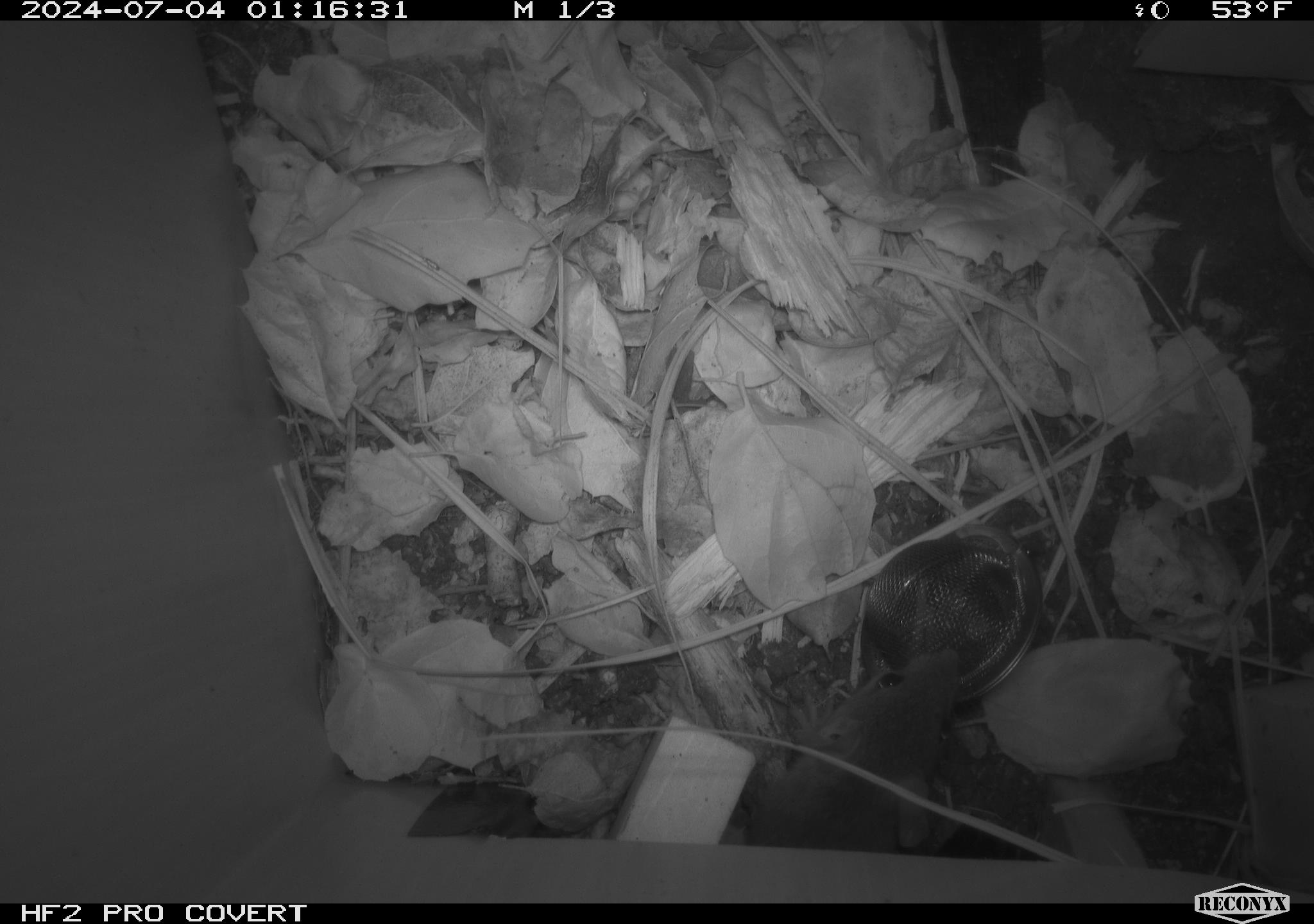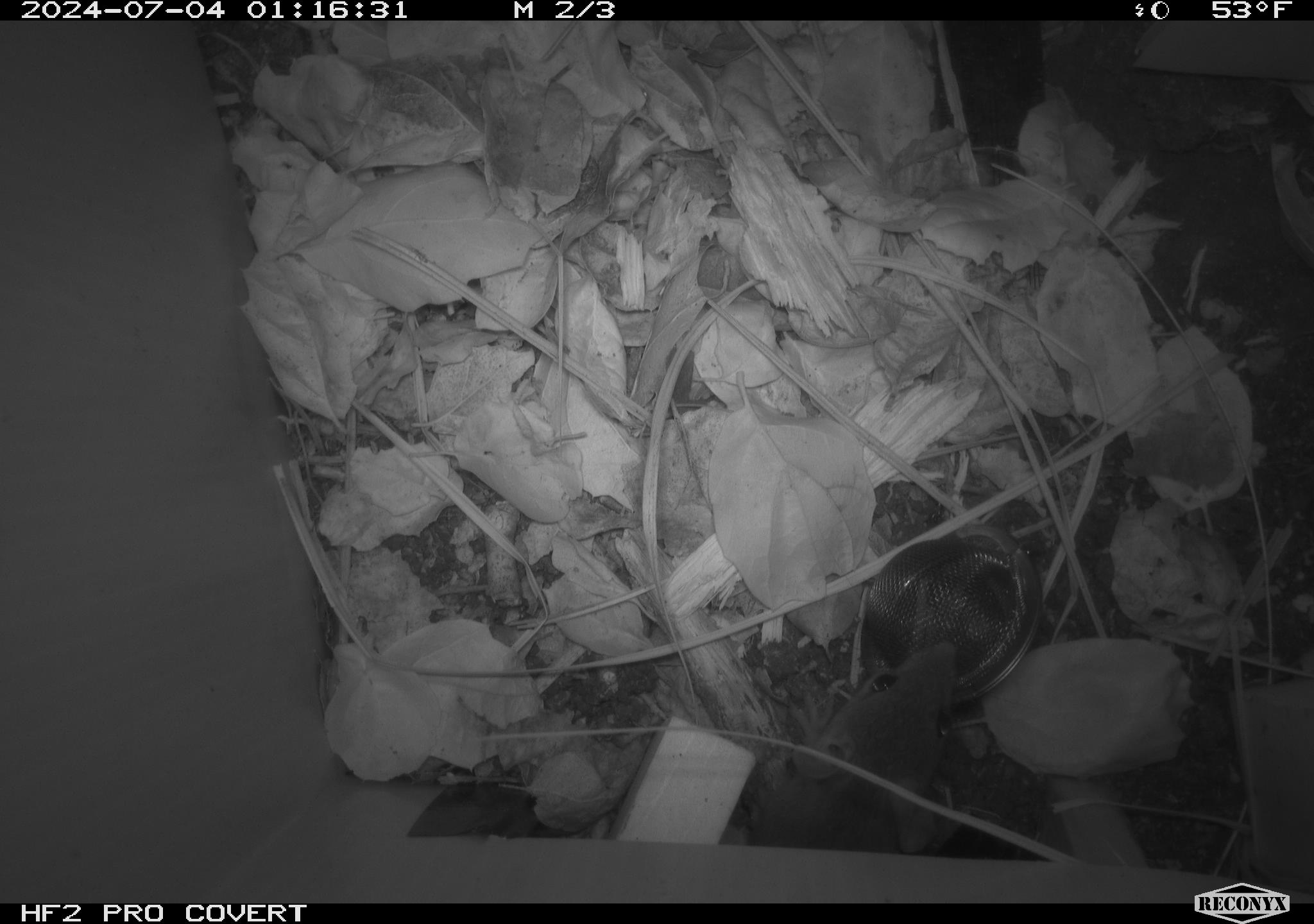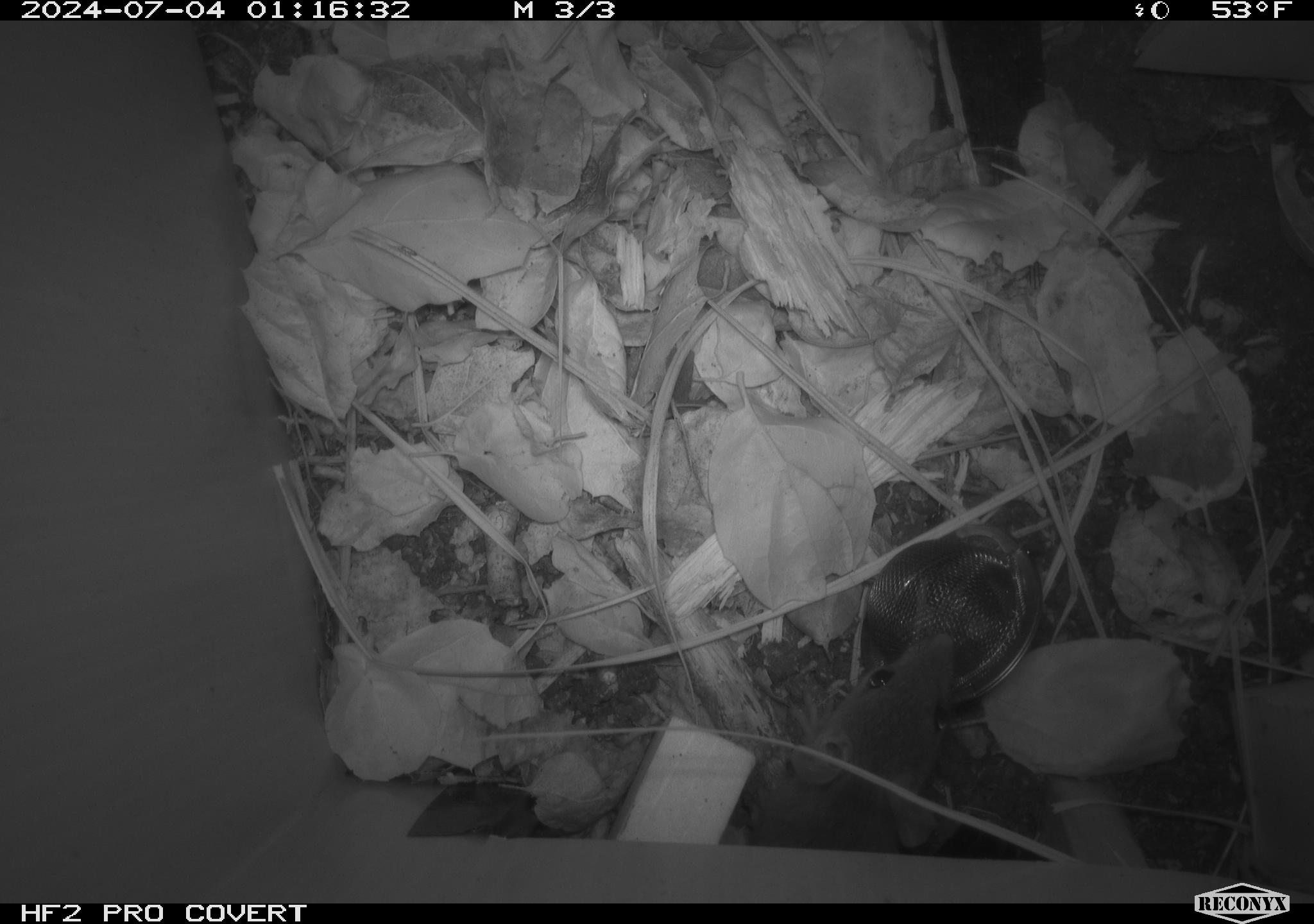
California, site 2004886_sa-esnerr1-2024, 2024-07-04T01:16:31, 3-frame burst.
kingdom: Animalia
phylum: Chordata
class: Mammalia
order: Rodentia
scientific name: Rodentia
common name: rodent